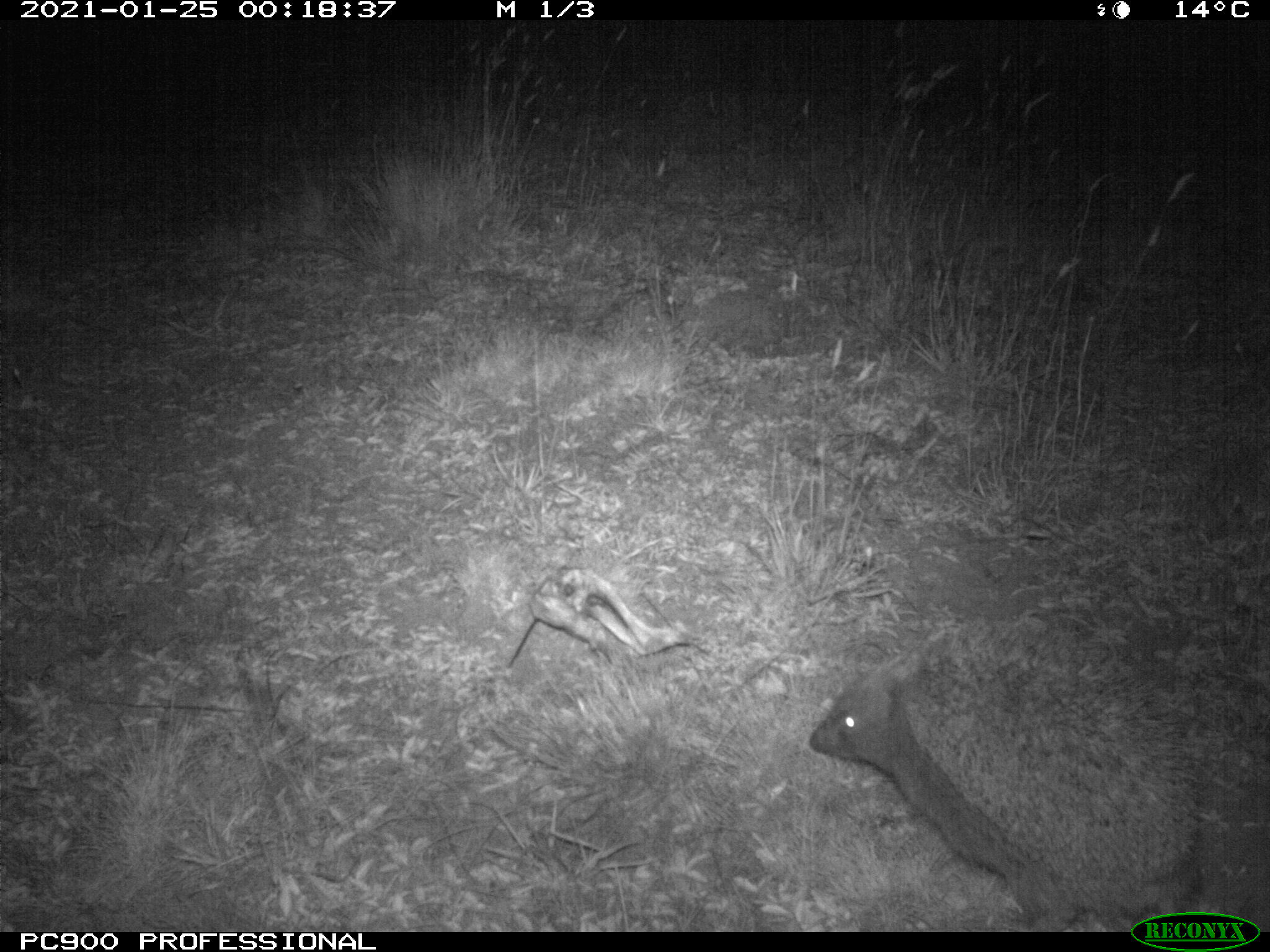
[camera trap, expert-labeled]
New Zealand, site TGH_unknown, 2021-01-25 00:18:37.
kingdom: Animalia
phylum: Chordata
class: Mammalia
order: Eulipotyphla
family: Erinaceidae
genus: Erinaceus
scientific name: Erinaceus europaeus europaeus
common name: european hedgehog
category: hedgehog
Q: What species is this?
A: Hedgehog (european hedgehog) (Erinaceus europaeus europaeus).